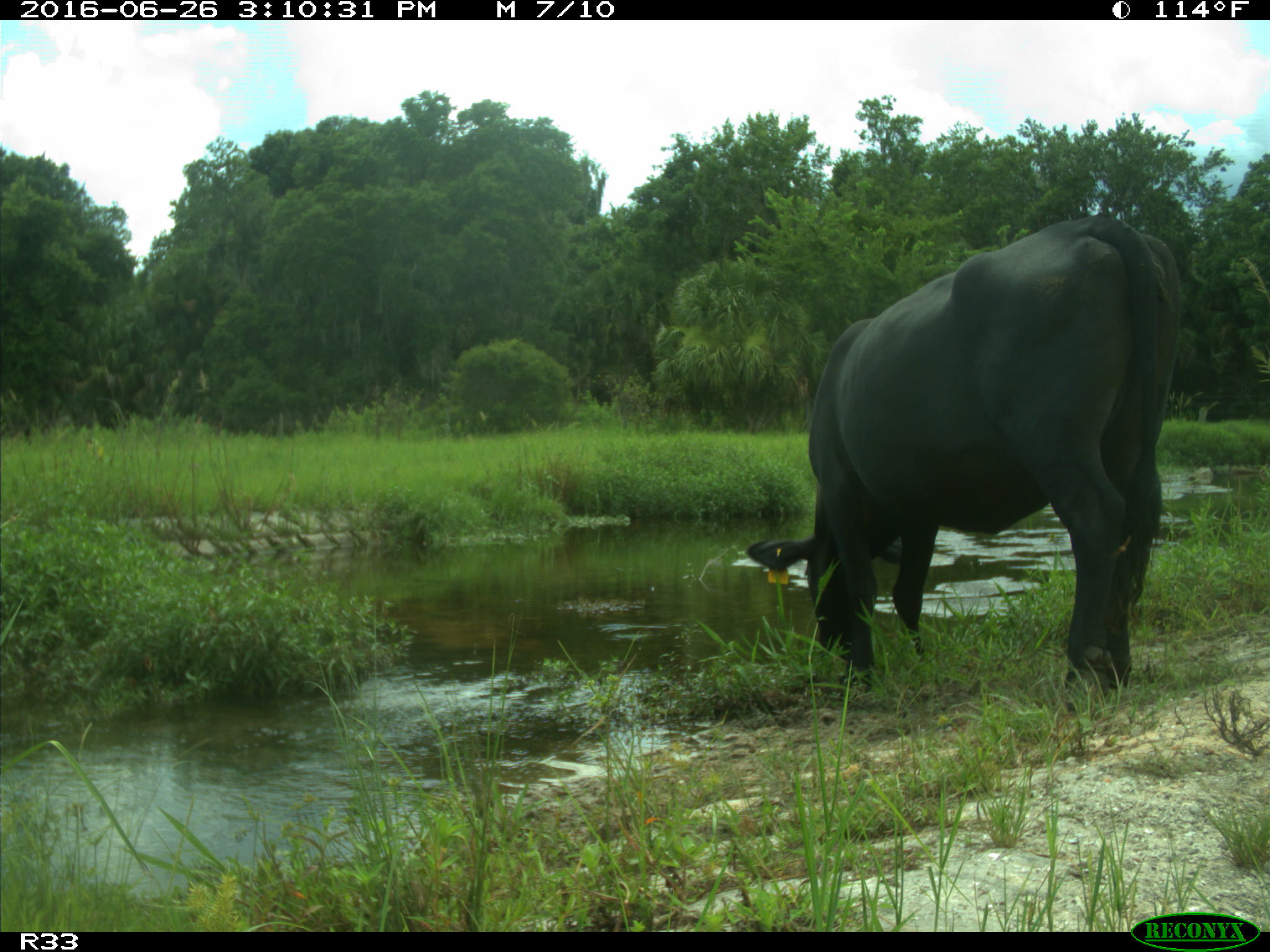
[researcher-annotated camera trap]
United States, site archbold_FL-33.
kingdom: Animalia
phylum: Chordata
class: Mammalia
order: Artiodactyla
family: Bovidae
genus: Bos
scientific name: Bos taurus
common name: domestic cow